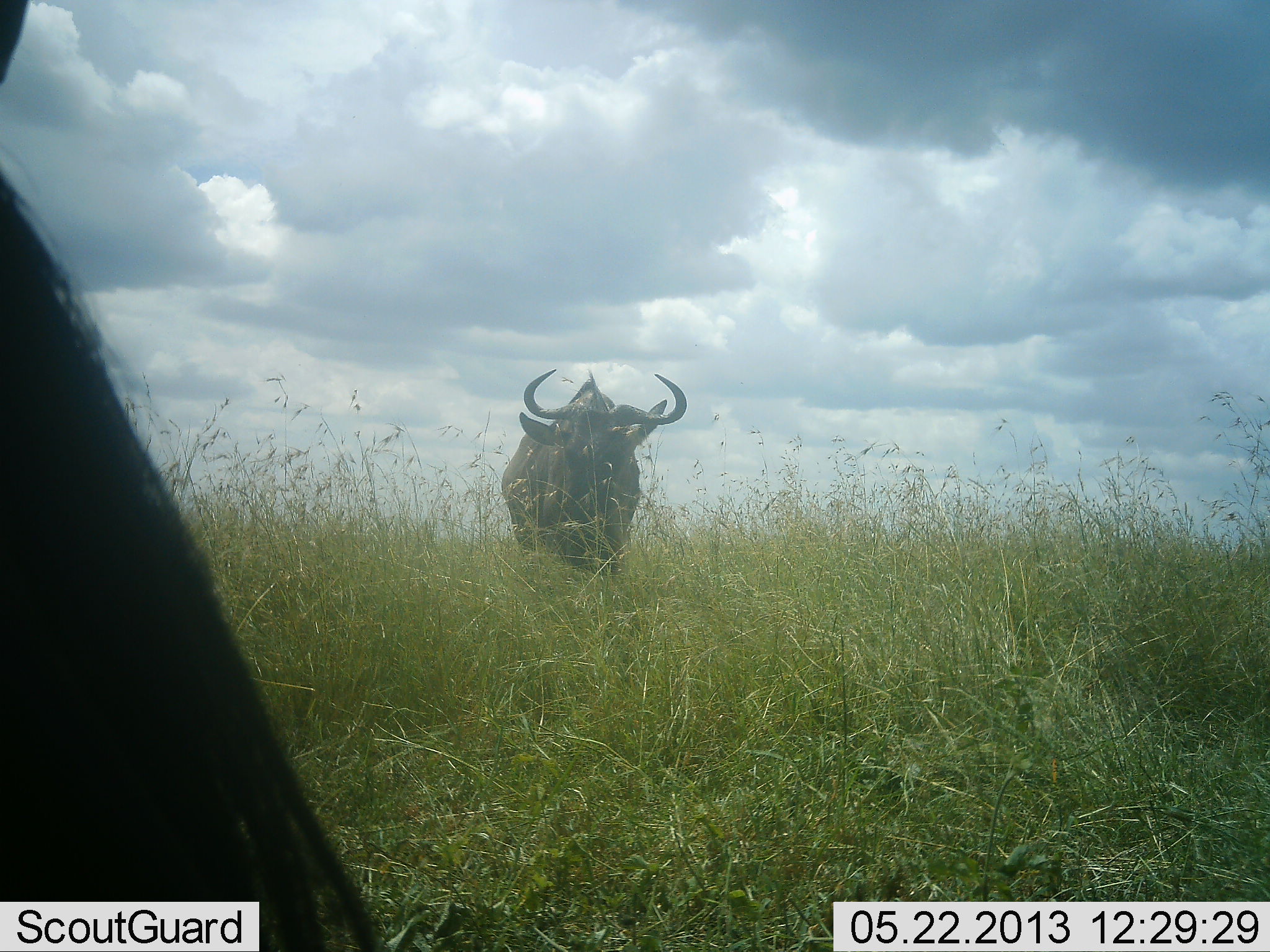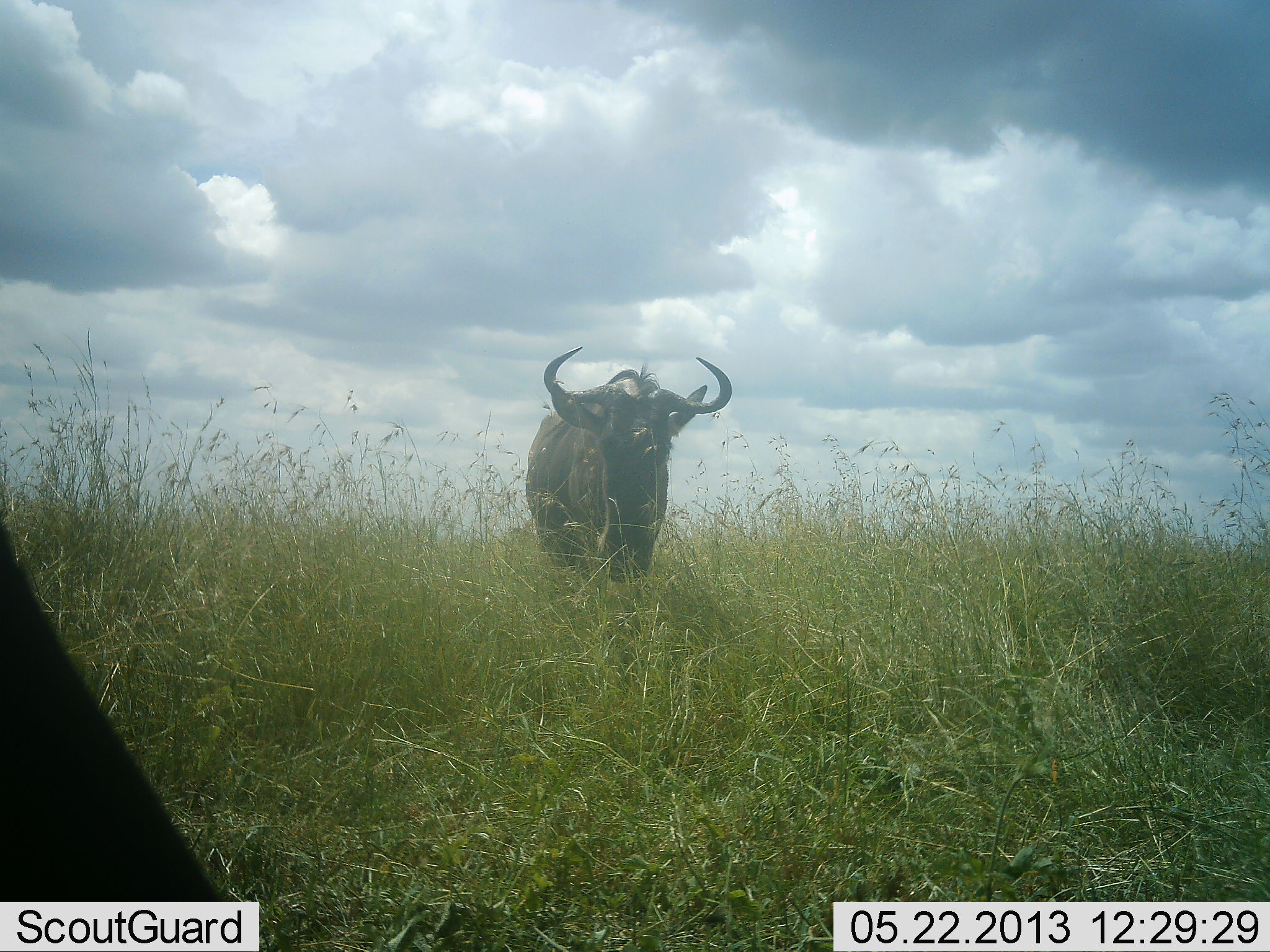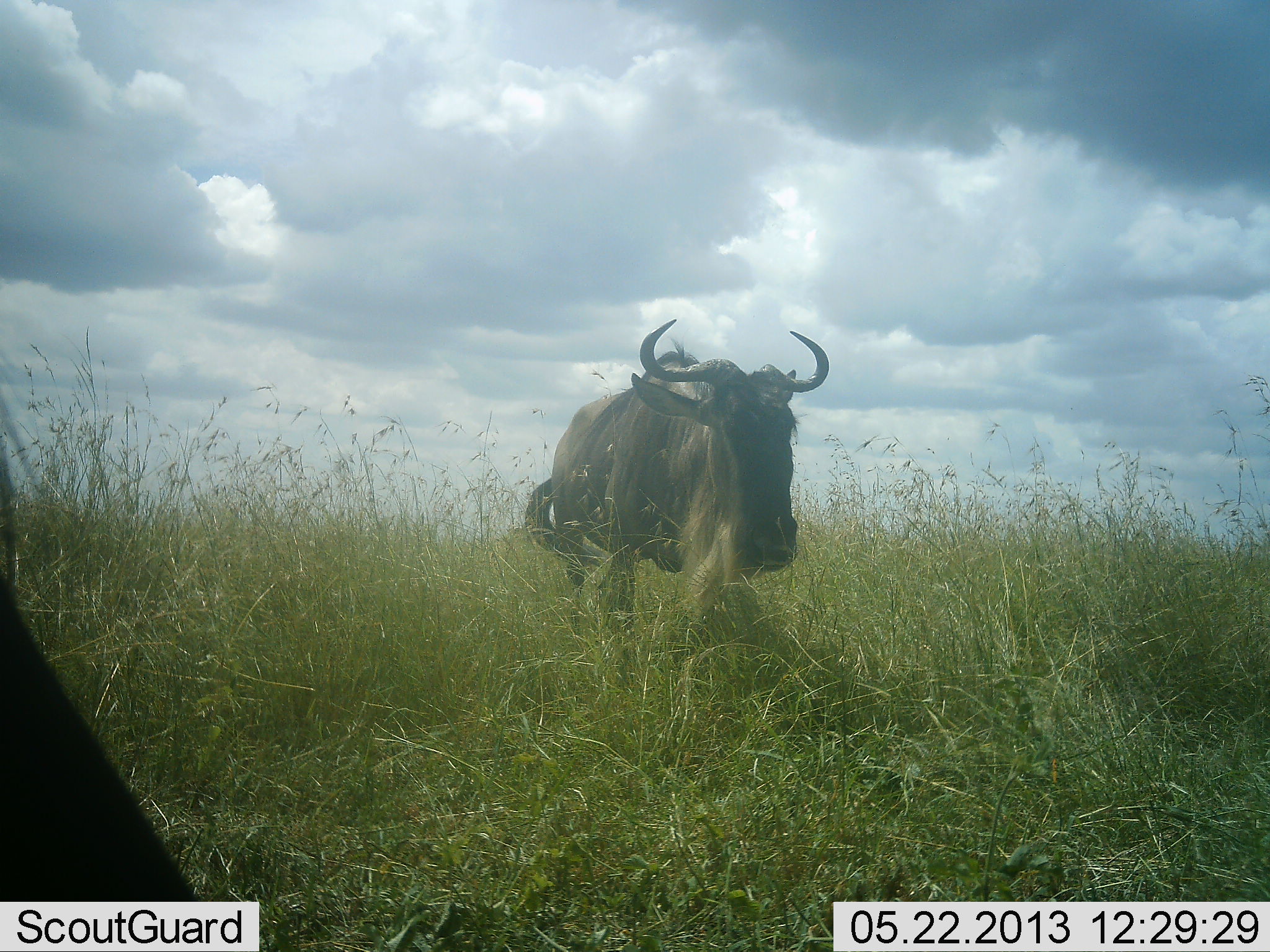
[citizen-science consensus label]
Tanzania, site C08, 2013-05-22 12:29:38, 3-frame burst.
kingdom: Animalia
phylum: Chordata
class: Mammalia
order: Artiodactyla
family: Bovidae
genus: Connochaetes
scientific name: Connochaetes taurinus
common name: blue wildebeest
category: wildebeest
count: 2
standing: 38%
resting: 0%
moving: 100%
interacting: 0%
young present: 0%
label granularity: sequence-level